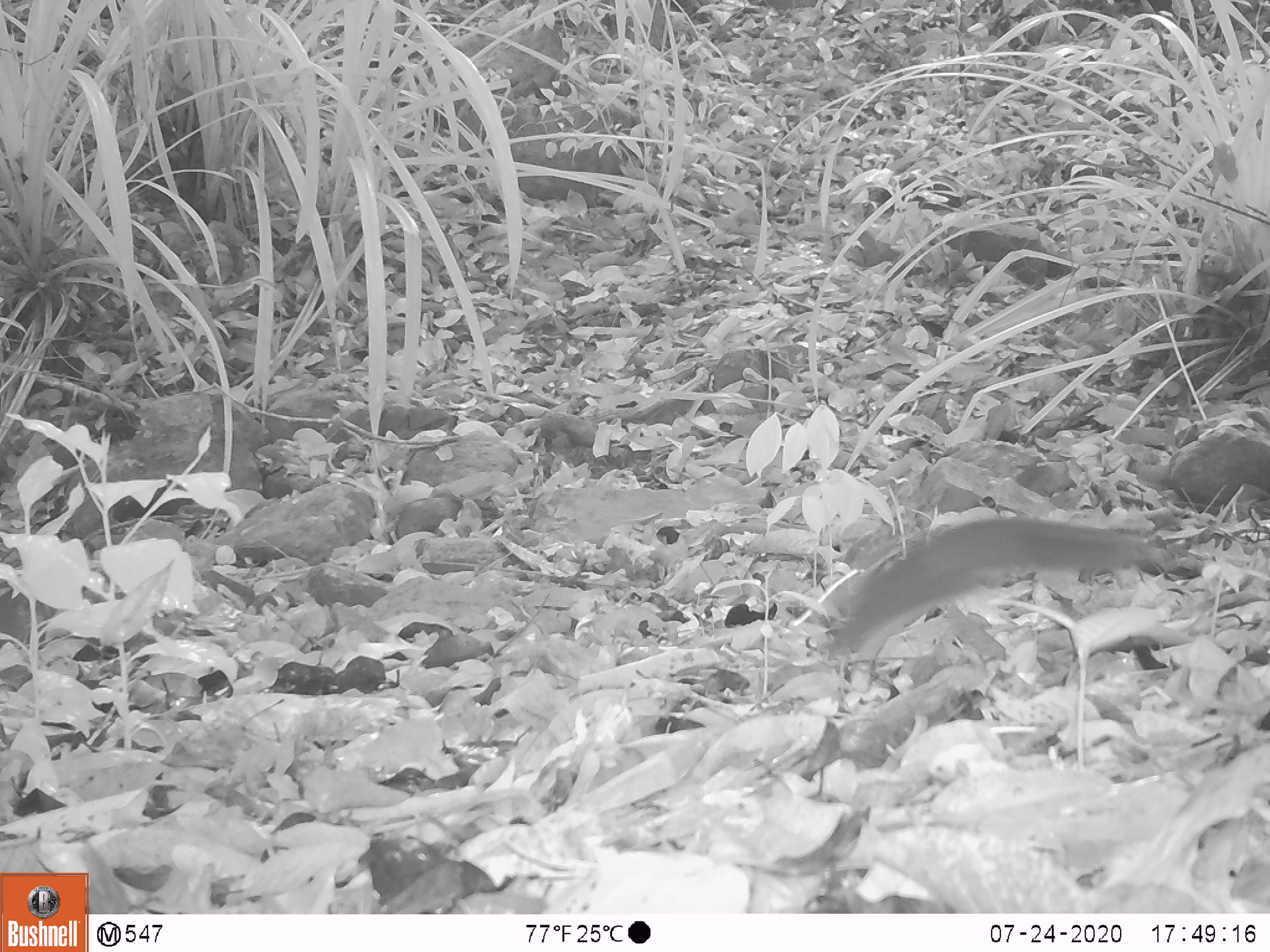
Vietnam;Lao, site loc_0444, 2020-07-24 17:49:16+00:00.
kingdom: Animalia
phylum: Chordata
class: Mammalia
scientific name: Mammalia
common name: mammal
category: unidentified small mammal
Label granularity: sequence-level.